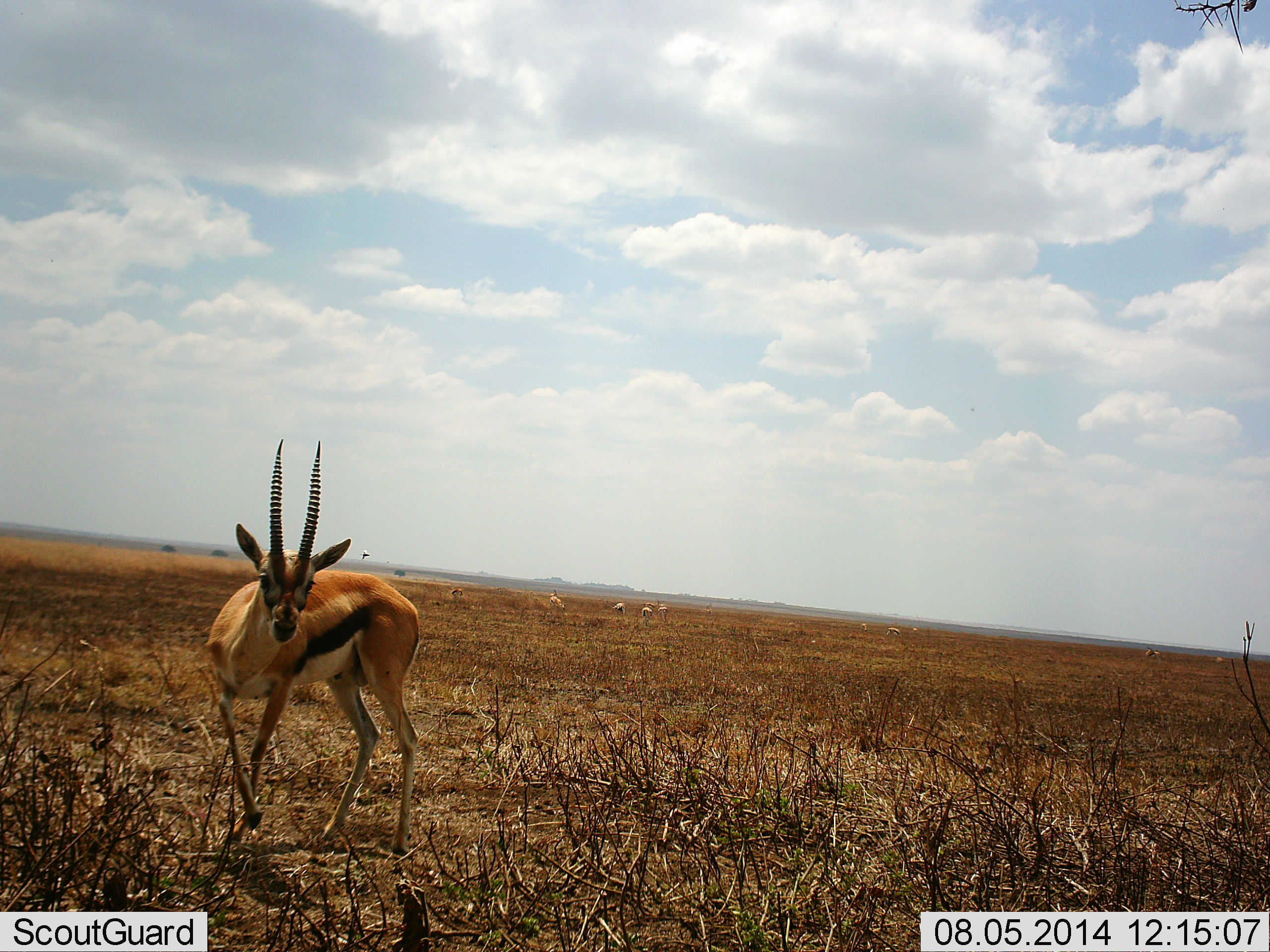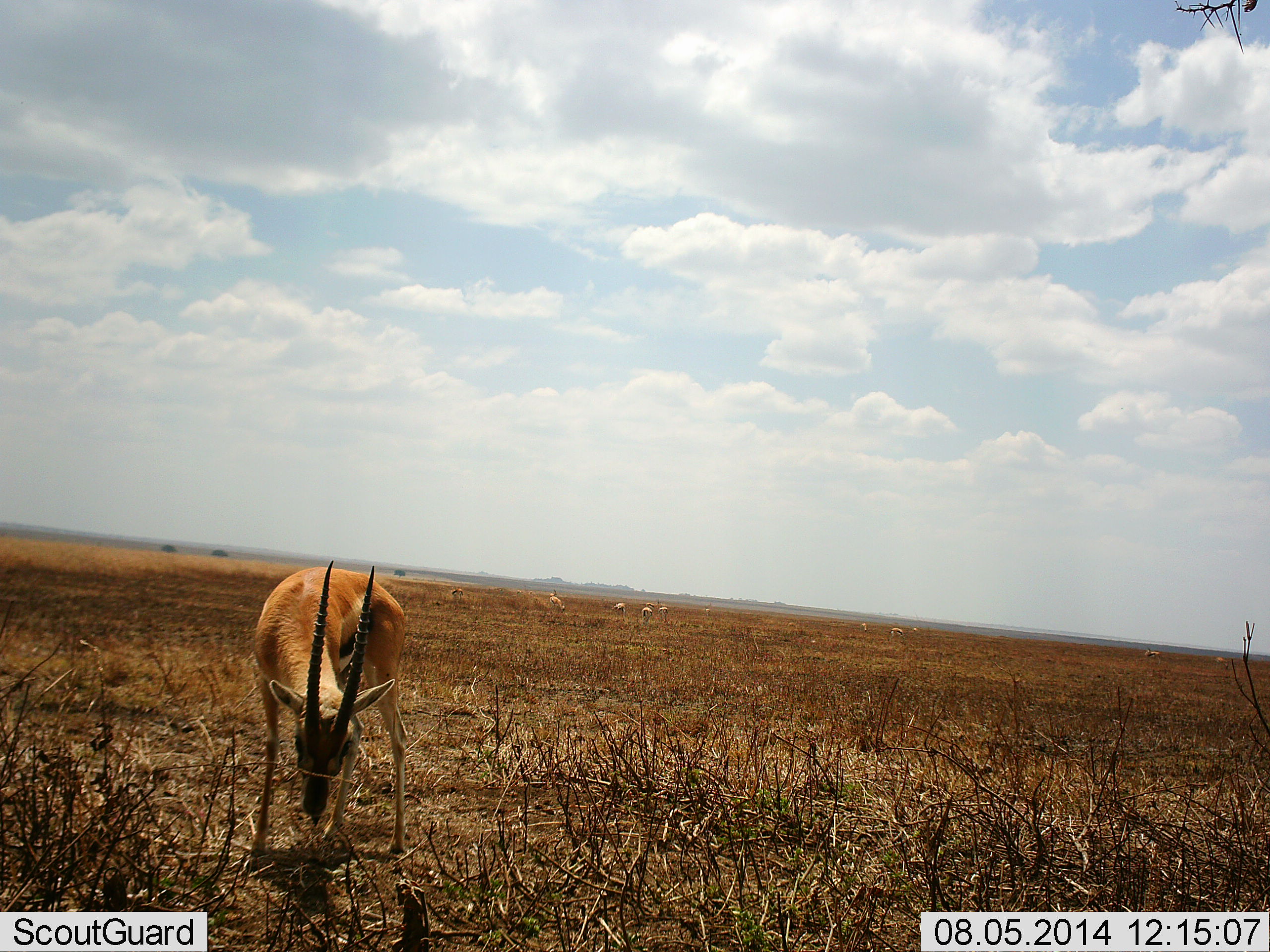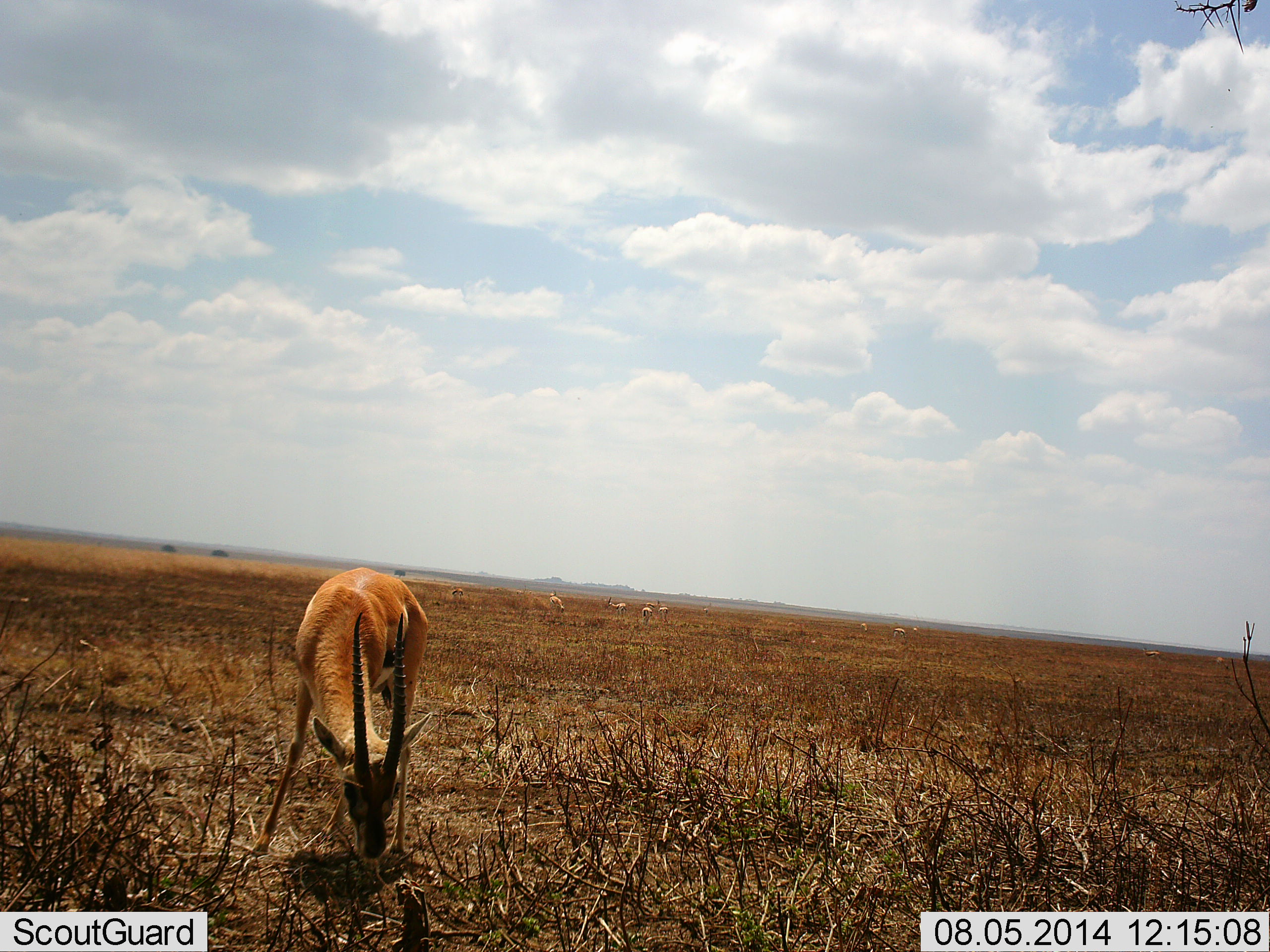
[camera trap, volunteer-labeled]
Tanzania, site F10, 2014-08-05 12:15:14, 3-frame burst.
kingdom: Animalia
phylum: Chordata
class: Mammalia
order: Artiodactyla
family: Bovidae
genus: Eudorcas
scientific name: Eudorcas thomsonii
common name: thomson's gazelle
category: gazellethomsons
Gazellethomsons (thomson's gazelle) (Eudorcas thomsonii), count 1. Behavior (volunteer vote fractions): standing 20%, resting 0%, moving 30%, interacting 10%. Young present (vote fraction): 0%. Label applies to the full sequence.